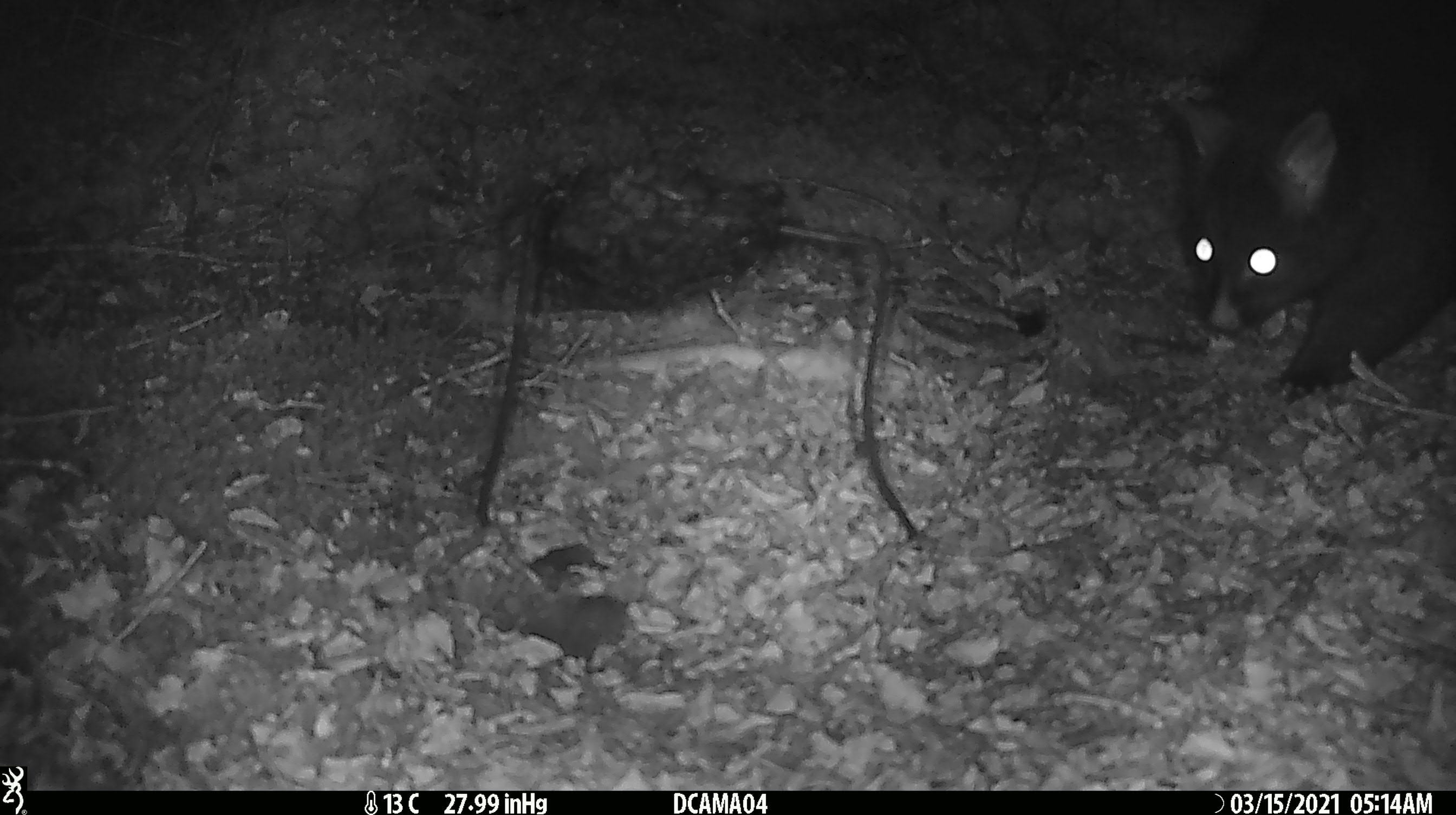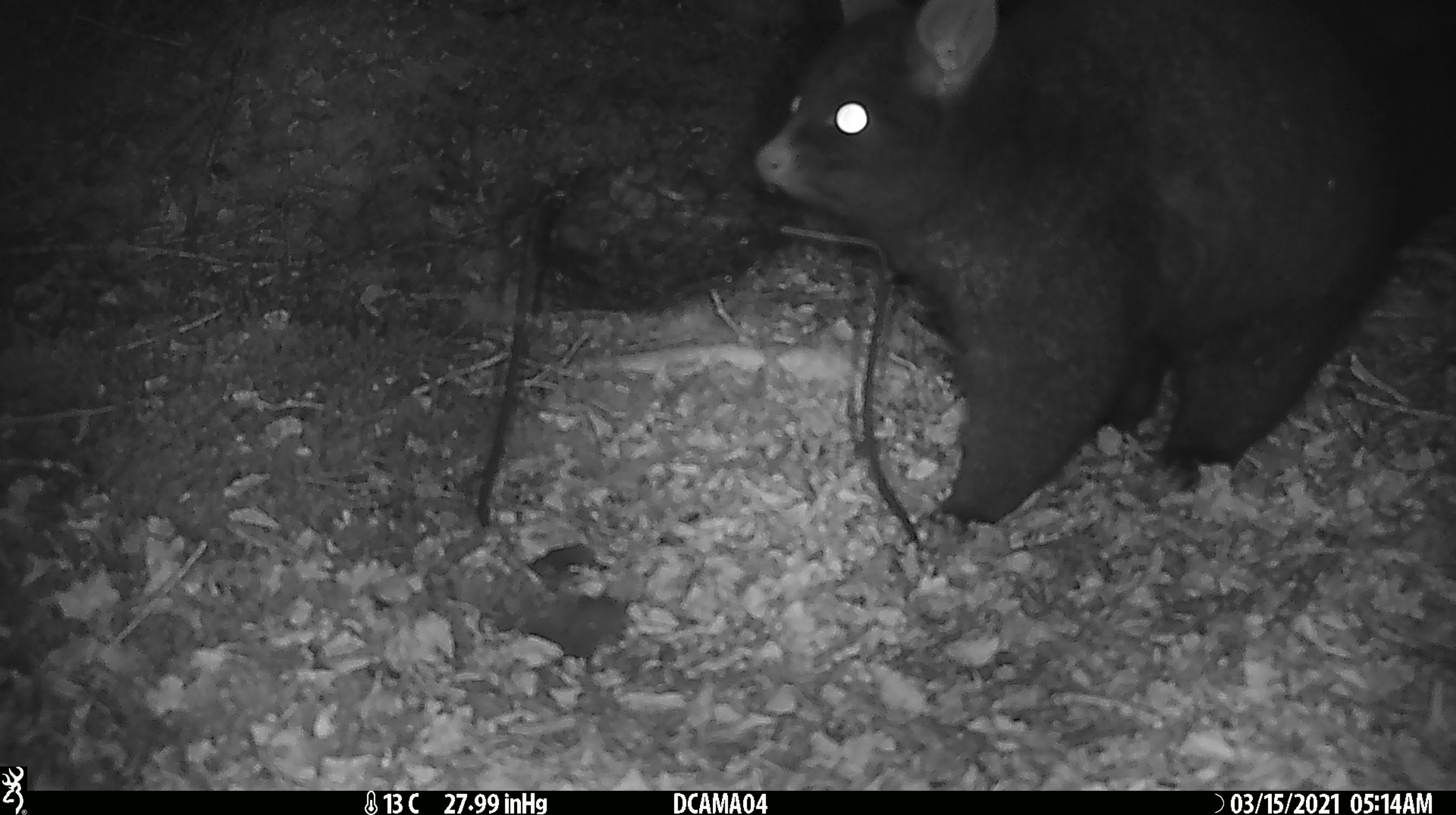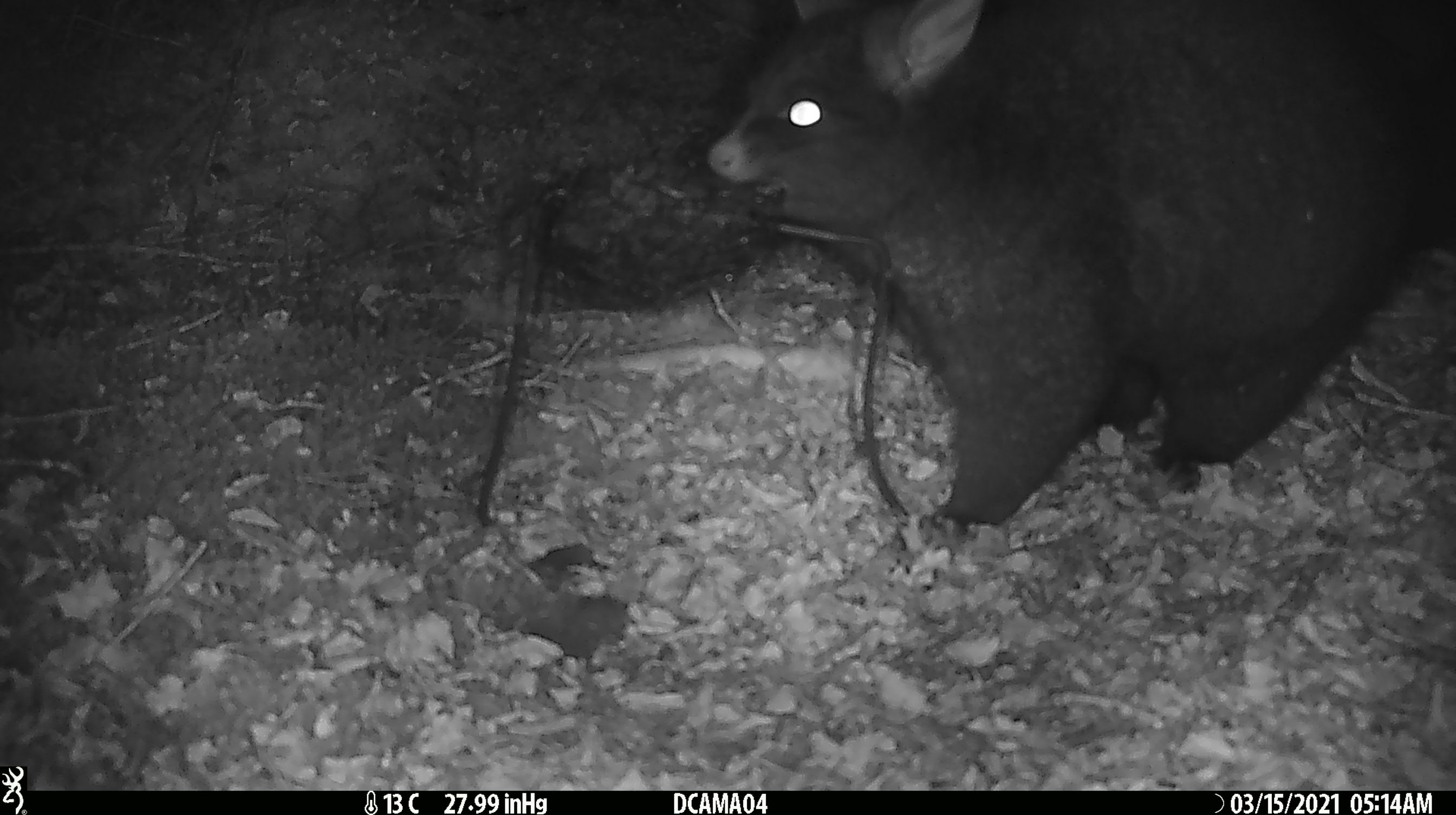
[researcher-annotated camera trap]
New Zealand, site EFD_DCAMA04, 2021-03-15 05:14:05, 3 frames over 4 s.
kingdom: Animalia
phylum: Chordata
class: Mammalia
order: Diprotodontia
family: Phalangeridae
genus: Trichosurus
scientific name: Trichosurus vulpecula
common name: common brushtail possum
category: possum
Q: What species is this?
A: Possum (common brushtail possum) (Trichosurus vulpecula).